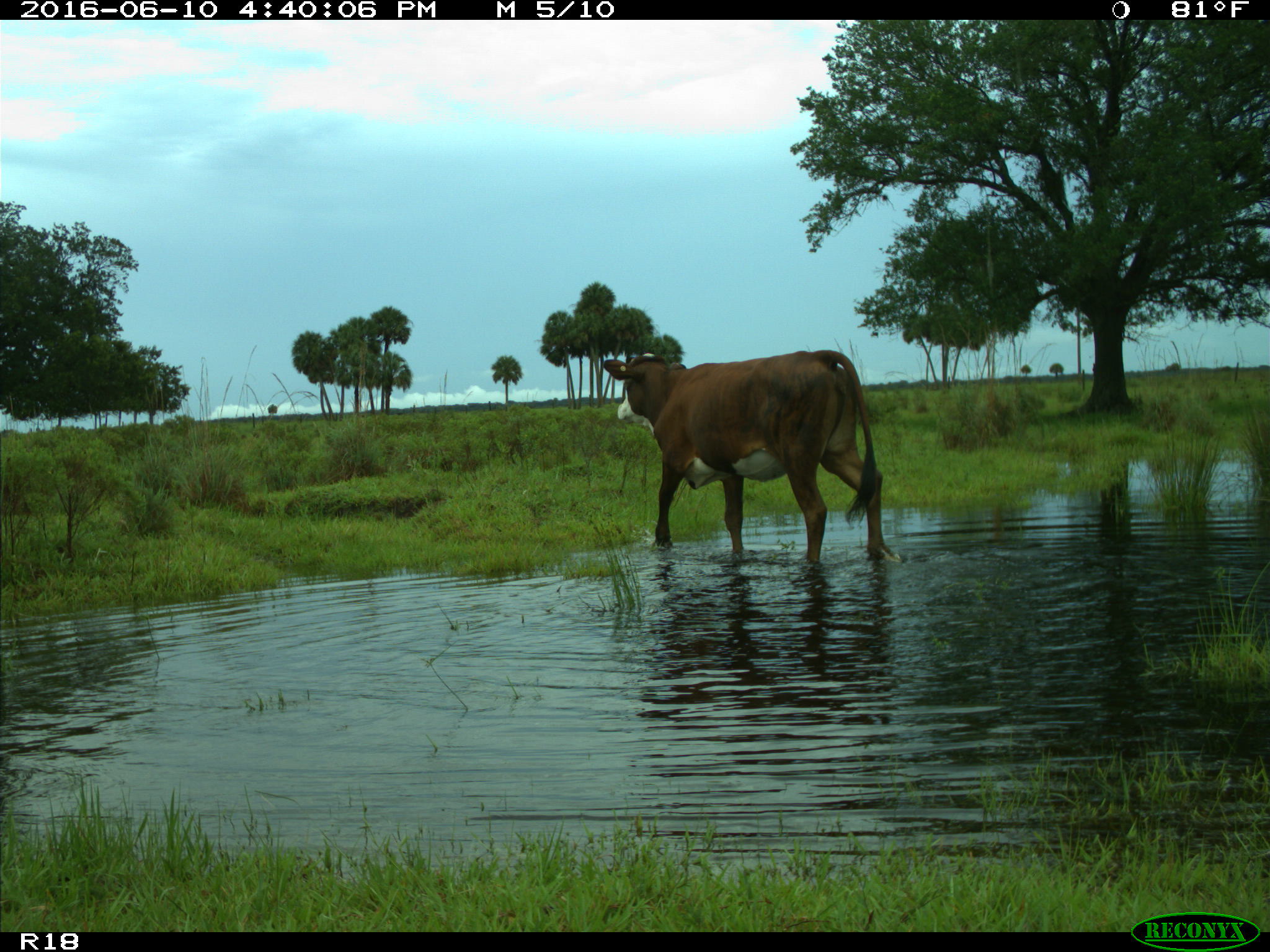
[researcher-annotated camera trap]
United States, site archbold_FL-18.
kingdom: Animalia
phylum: Chordata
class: Mammalia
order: Artiodactyla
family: Bovidae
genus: Bos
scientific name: Bos taurus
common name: domestic cow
Bos taurus (domestic cow).